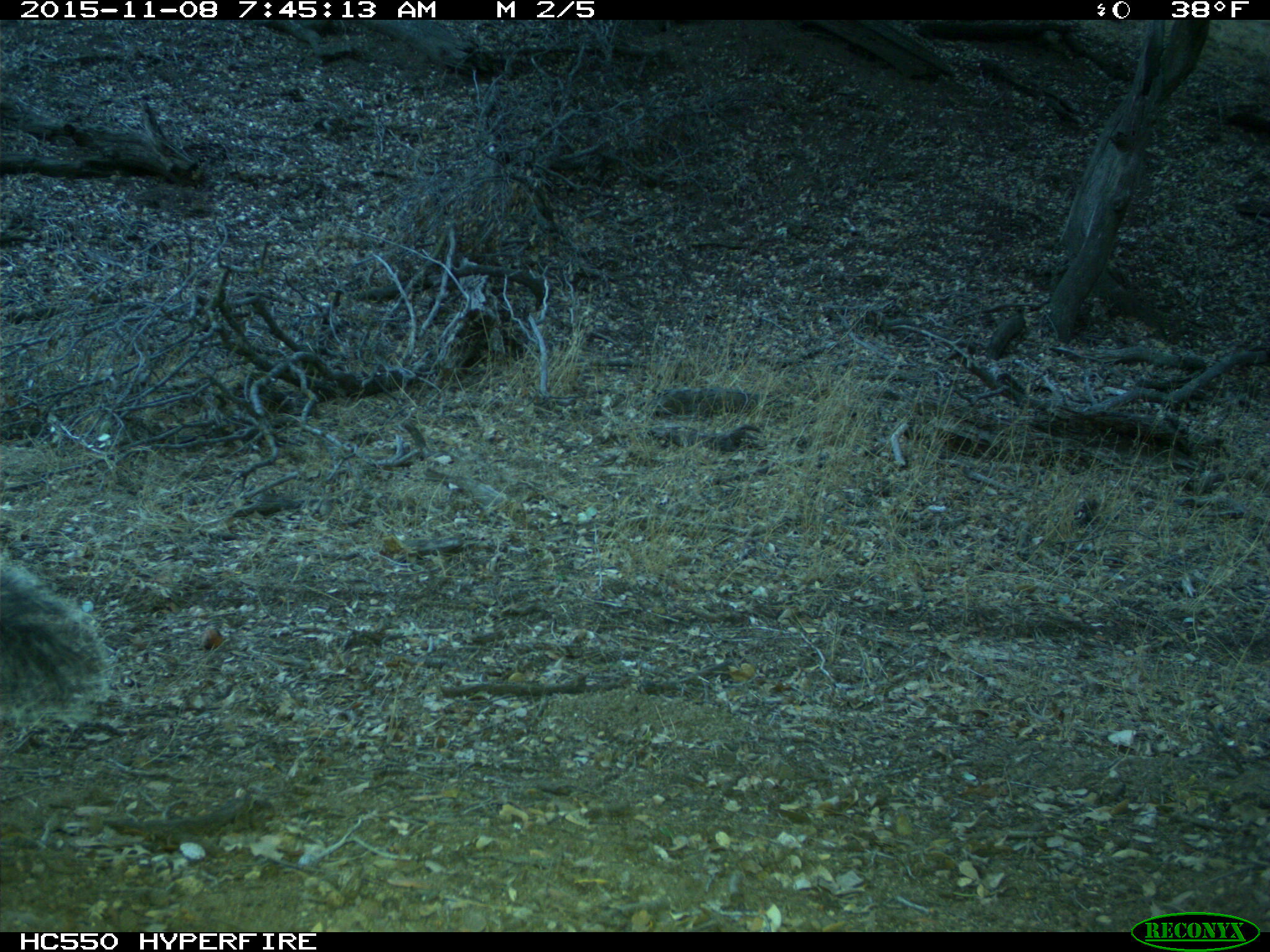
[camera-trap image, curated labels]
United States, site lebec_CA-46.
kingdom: Animalia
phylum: Chordata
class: Mammalia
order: Rodentia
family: Sciuridae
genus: Sciurus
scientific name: Sciurus carolinensis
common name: eastern gray squirrel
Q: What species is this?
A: Sciurus carolinensis (eastern gray squirrel).